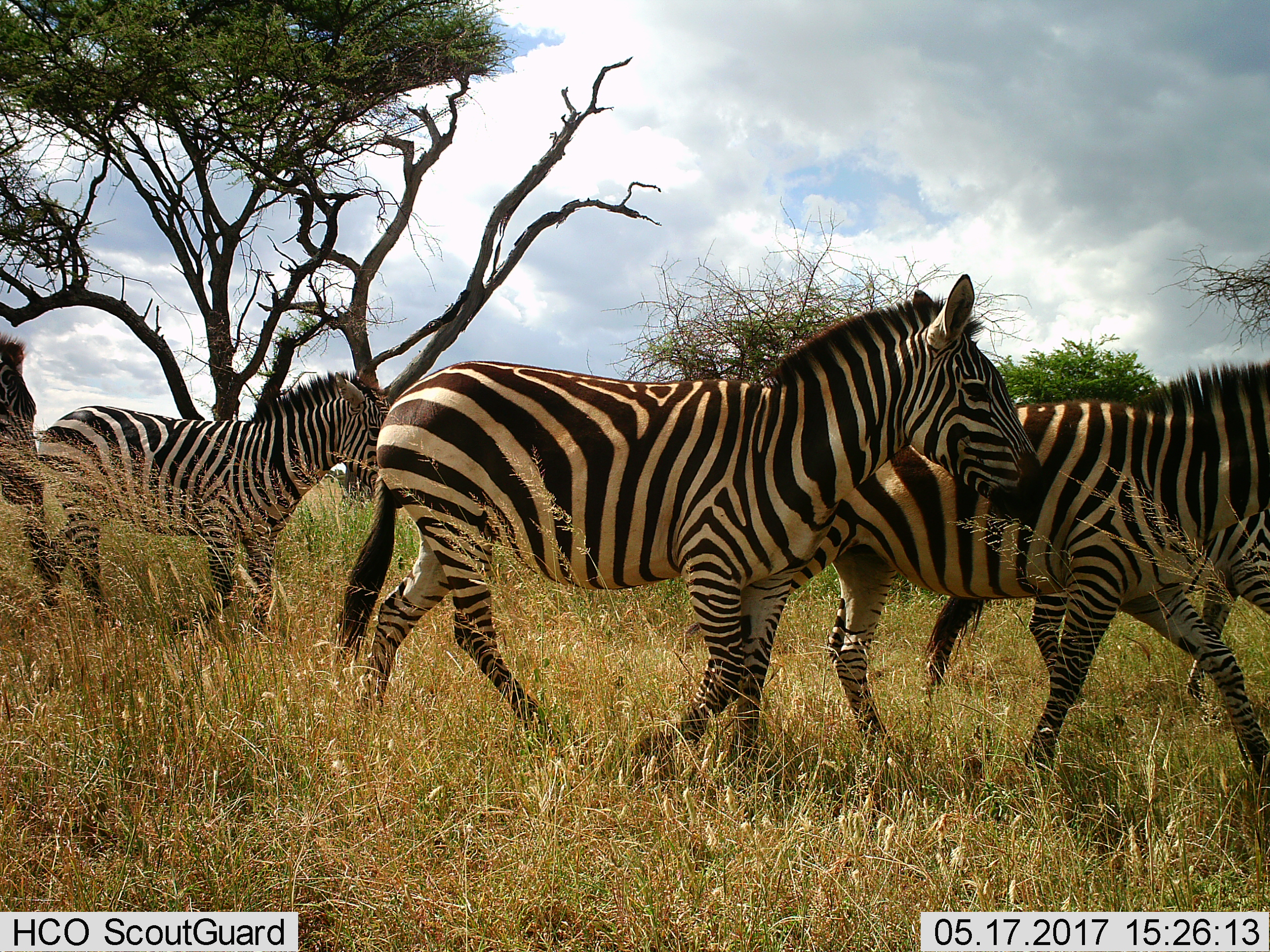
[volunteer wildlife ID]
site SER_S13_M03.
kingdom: Animalia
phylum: Chordata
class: Mammalia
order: Perissodactyla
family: Equidae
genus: Equus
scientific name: Equus quagga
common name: plains zebra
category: zebraplains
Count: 5.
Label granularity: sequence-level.